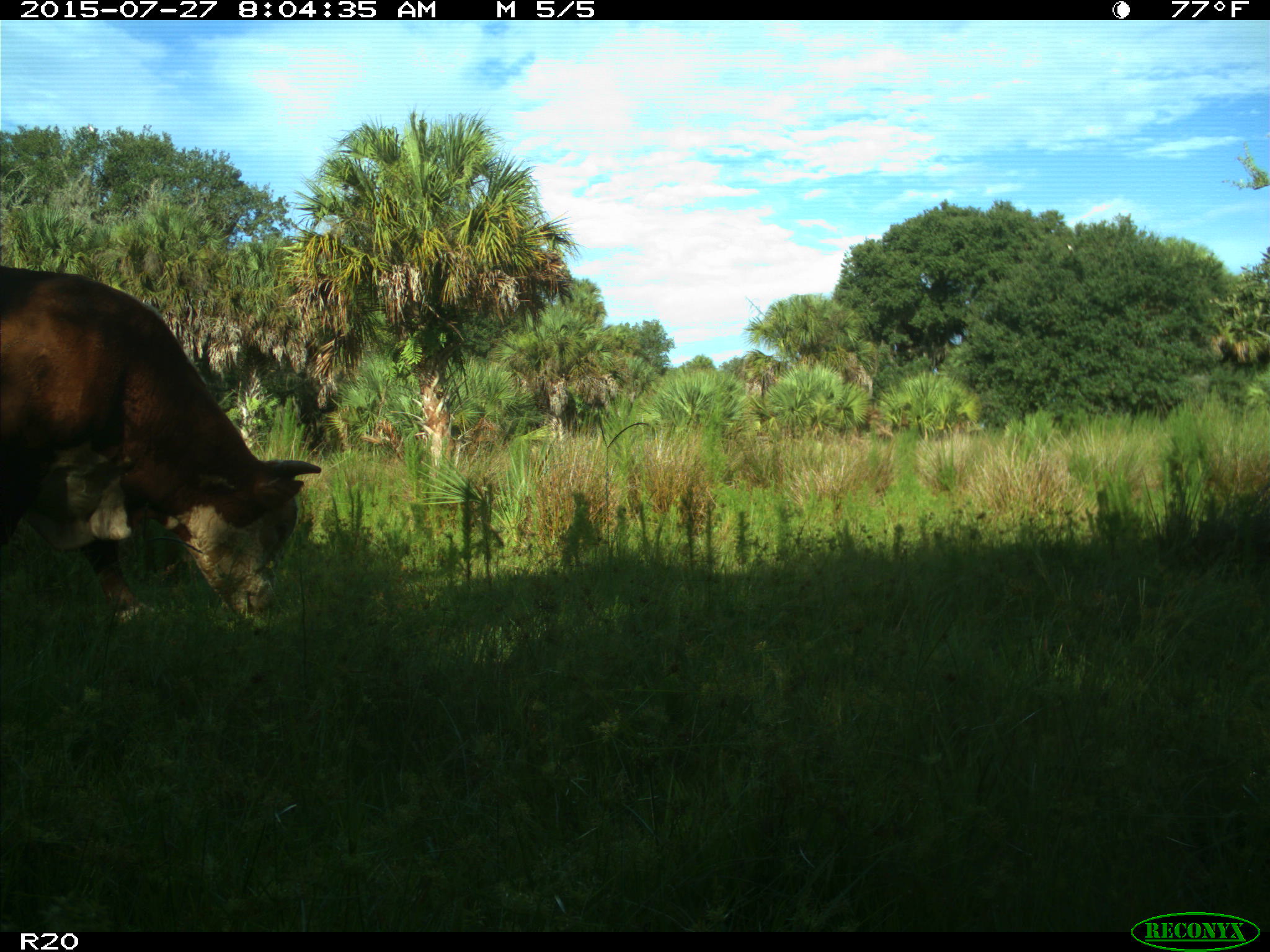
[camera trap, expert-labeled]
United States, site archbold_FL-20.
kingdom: Animalia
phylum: Chordata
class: Mammalia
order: Artiodactyla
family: Bovidae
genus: Bos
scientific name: Bos taurus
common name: domestic cow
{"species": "Bos taurus (domestic cow)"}